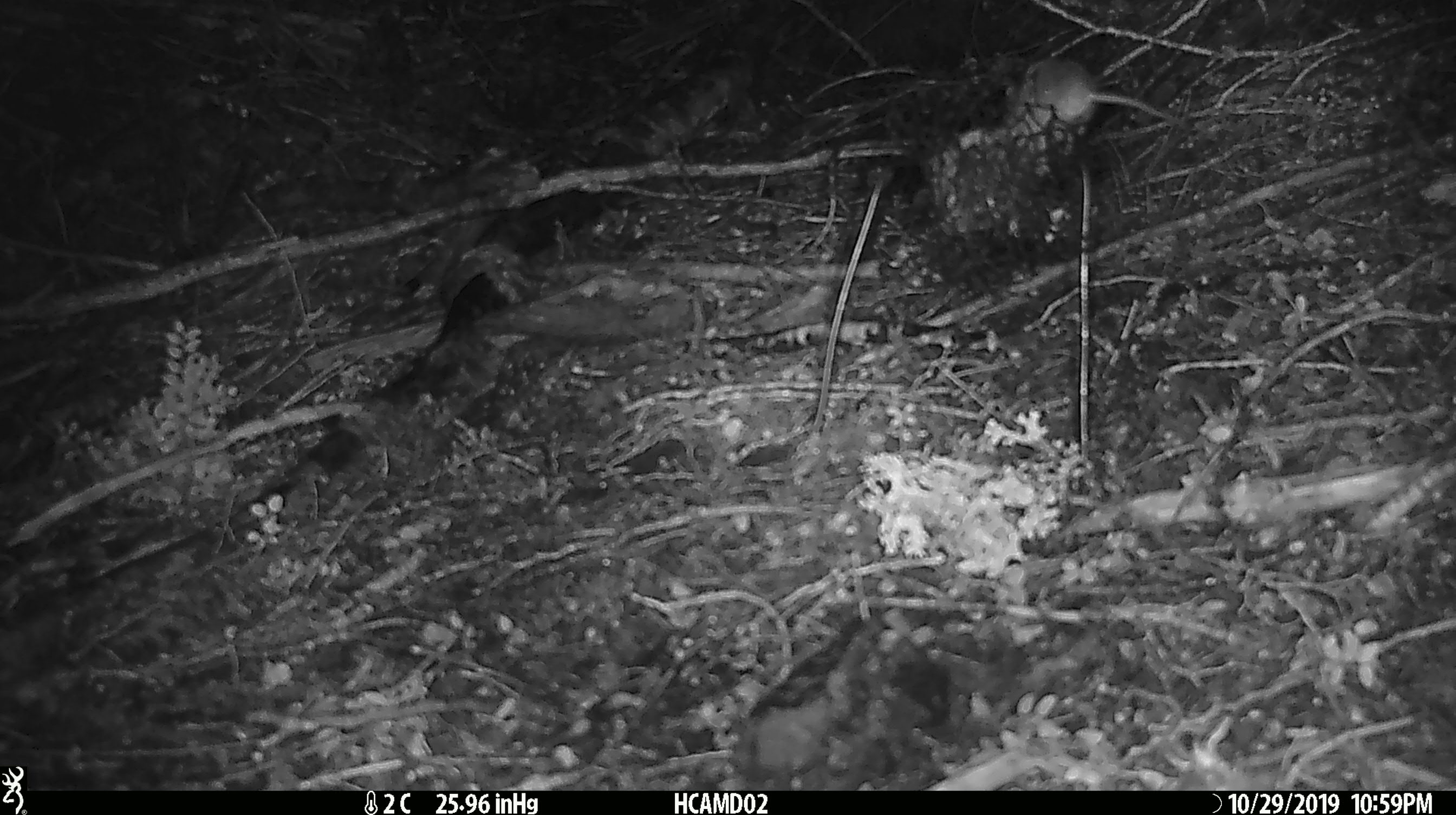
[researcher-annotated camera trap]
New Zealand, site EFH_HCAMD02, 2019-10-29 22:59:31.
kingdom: Animalia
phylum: Chordata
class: Mammalia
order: Rodentia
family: Muridae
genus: Mus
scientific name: Mus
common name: mouse